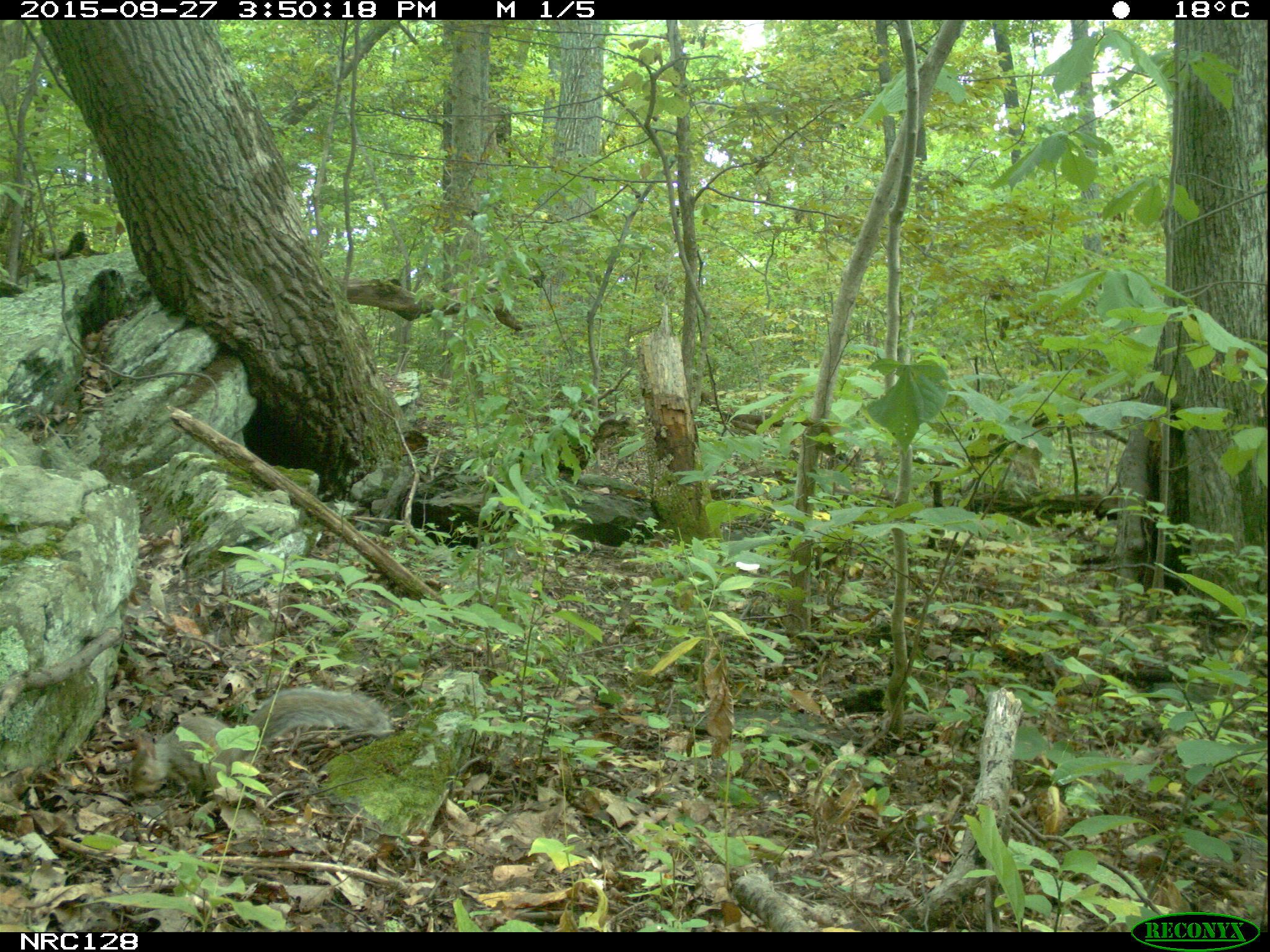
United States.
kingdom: Animalia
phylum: Chordata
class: Mammalia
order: Rodentia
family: Sciuridae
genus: Sciurus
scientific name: Sciurus carolinensis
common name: eastern gray squirrel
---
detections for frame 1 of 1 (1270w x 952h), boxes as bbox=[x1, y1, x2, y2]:
Eastern Gray Squirrel: bbox=[126, 667, 388, 813]